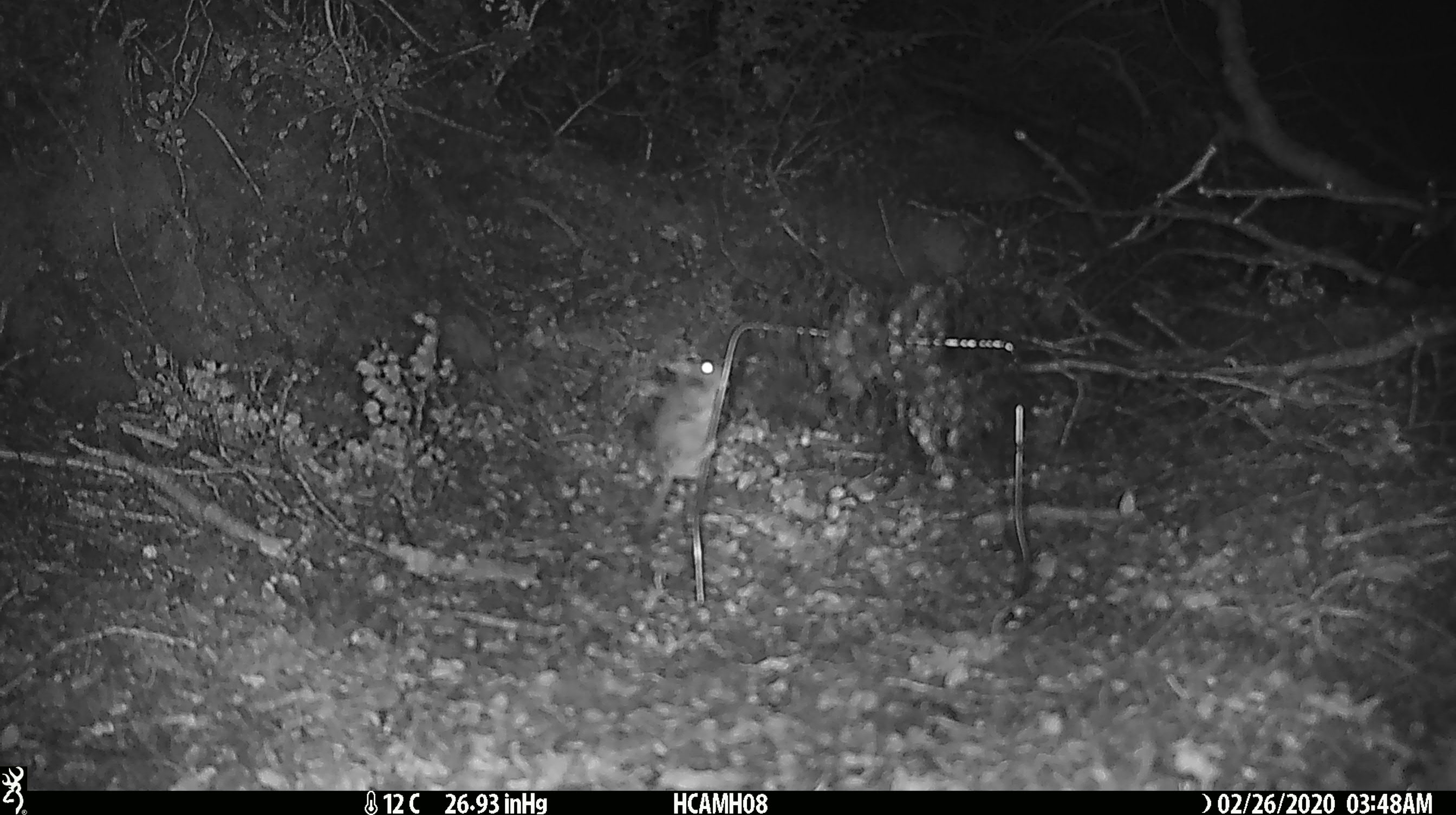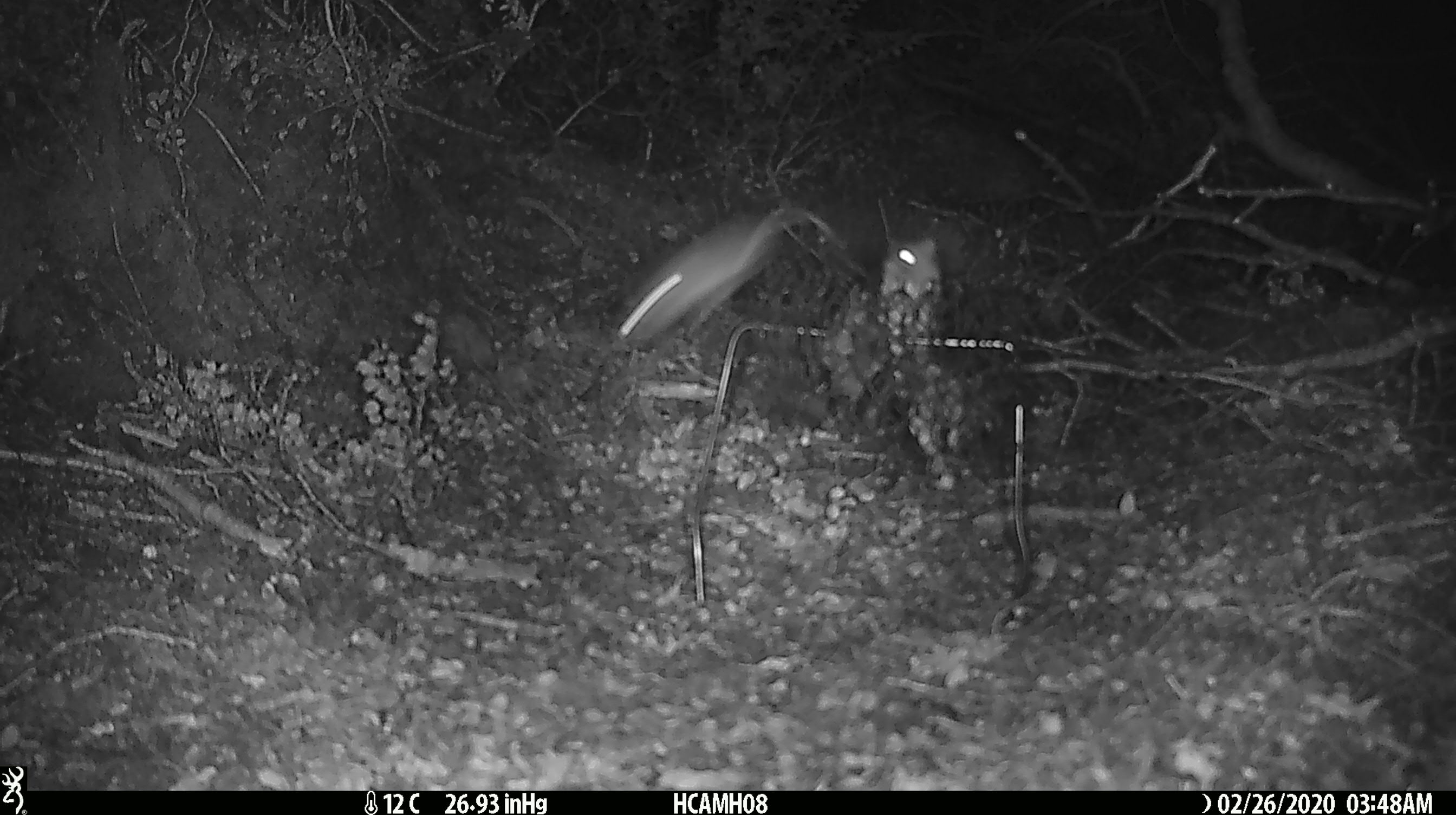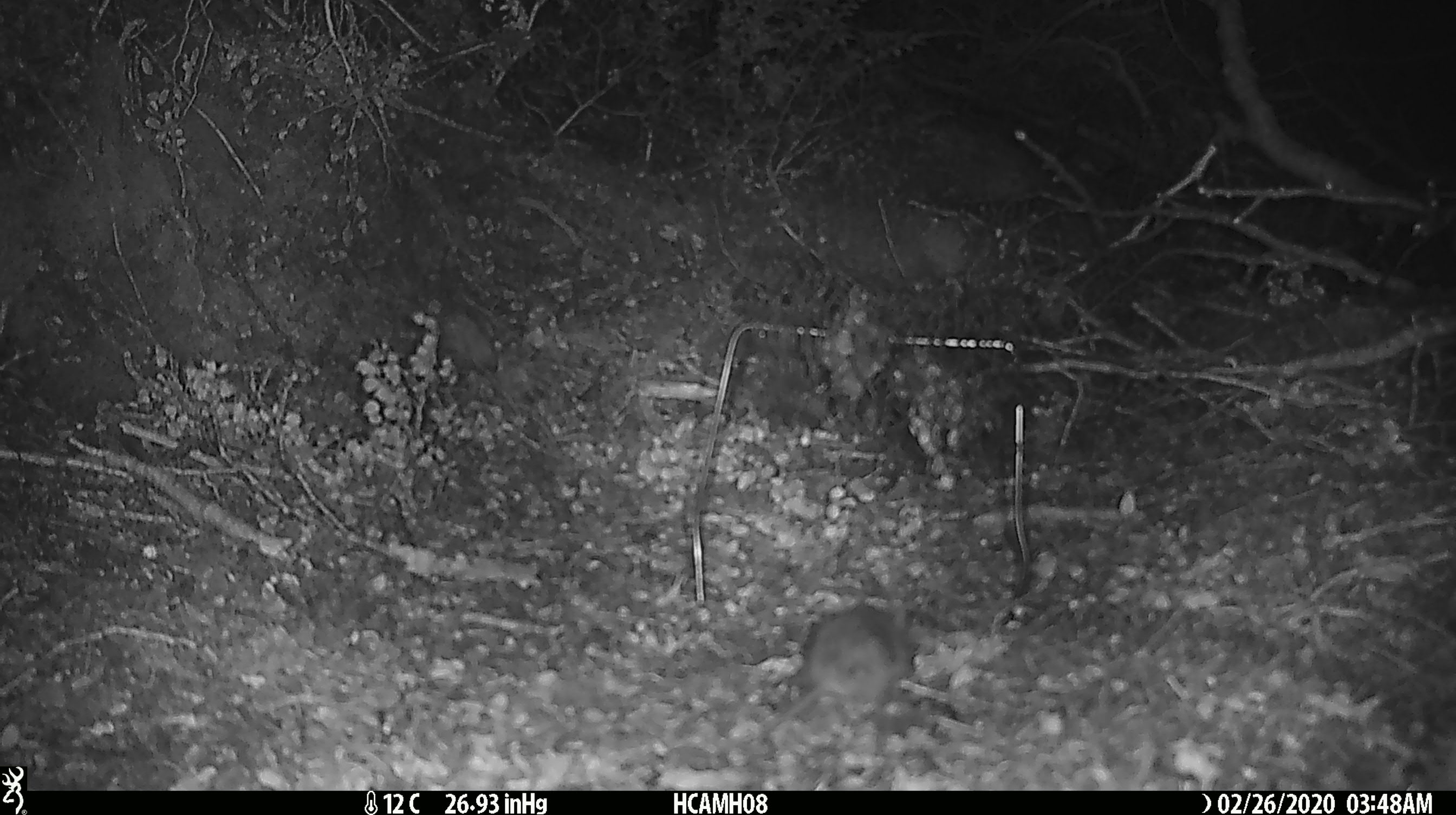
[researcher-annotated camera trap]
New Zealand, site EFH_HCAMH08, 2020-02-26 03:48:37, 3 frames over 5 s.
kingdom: Animalia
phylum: Chordata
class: Mammalia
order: Rodentia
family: Muridae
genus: Mus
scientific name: Mus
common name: mouse